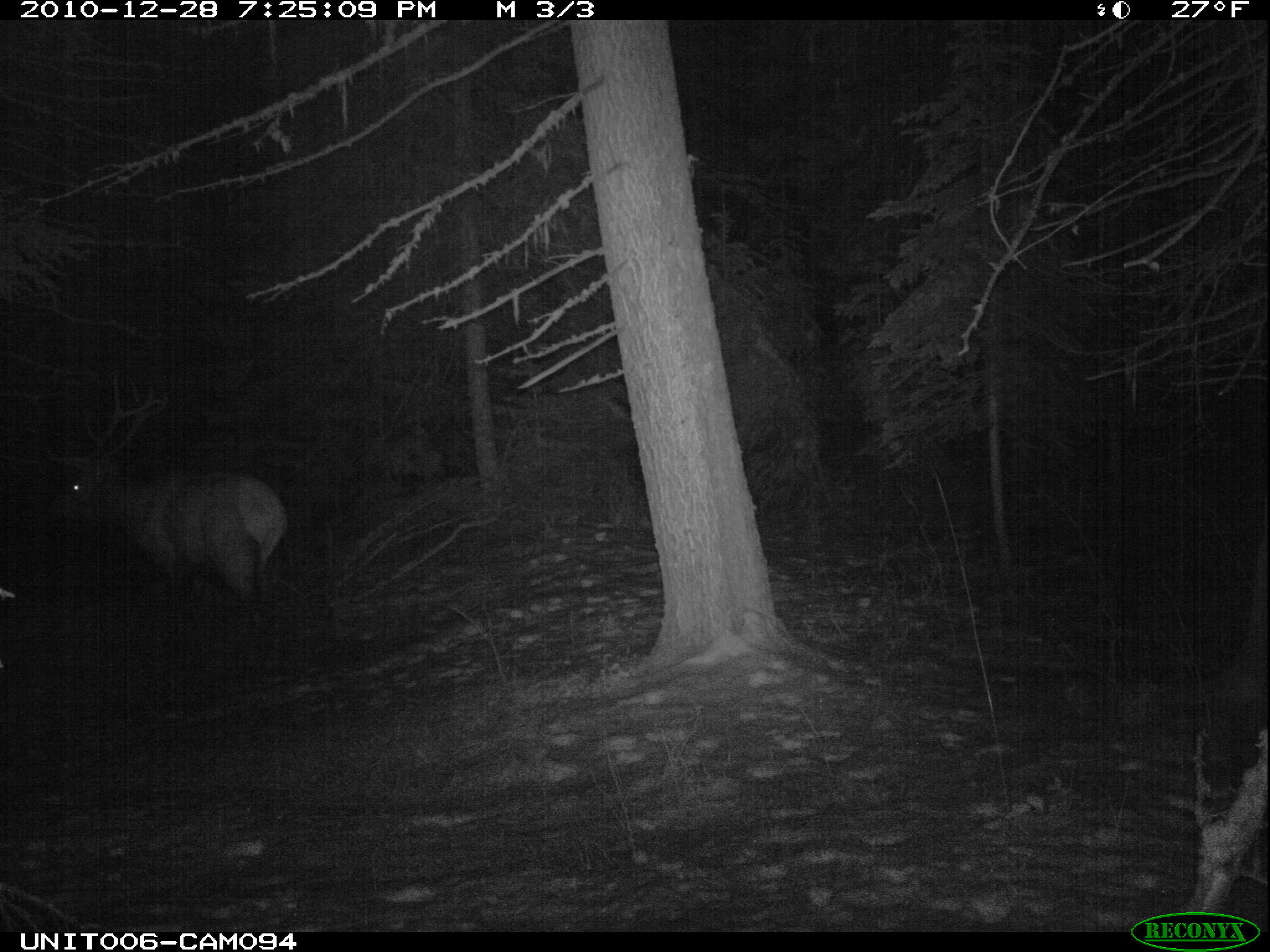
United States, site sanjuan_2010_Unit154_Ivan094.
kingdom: Animalia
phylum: Chordata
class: Mammalia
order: Artiodactyla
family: Cervidae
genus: Cervus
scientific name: Cervus elaphus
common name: red deer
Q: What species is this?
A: Cervus elaphus (red deer).